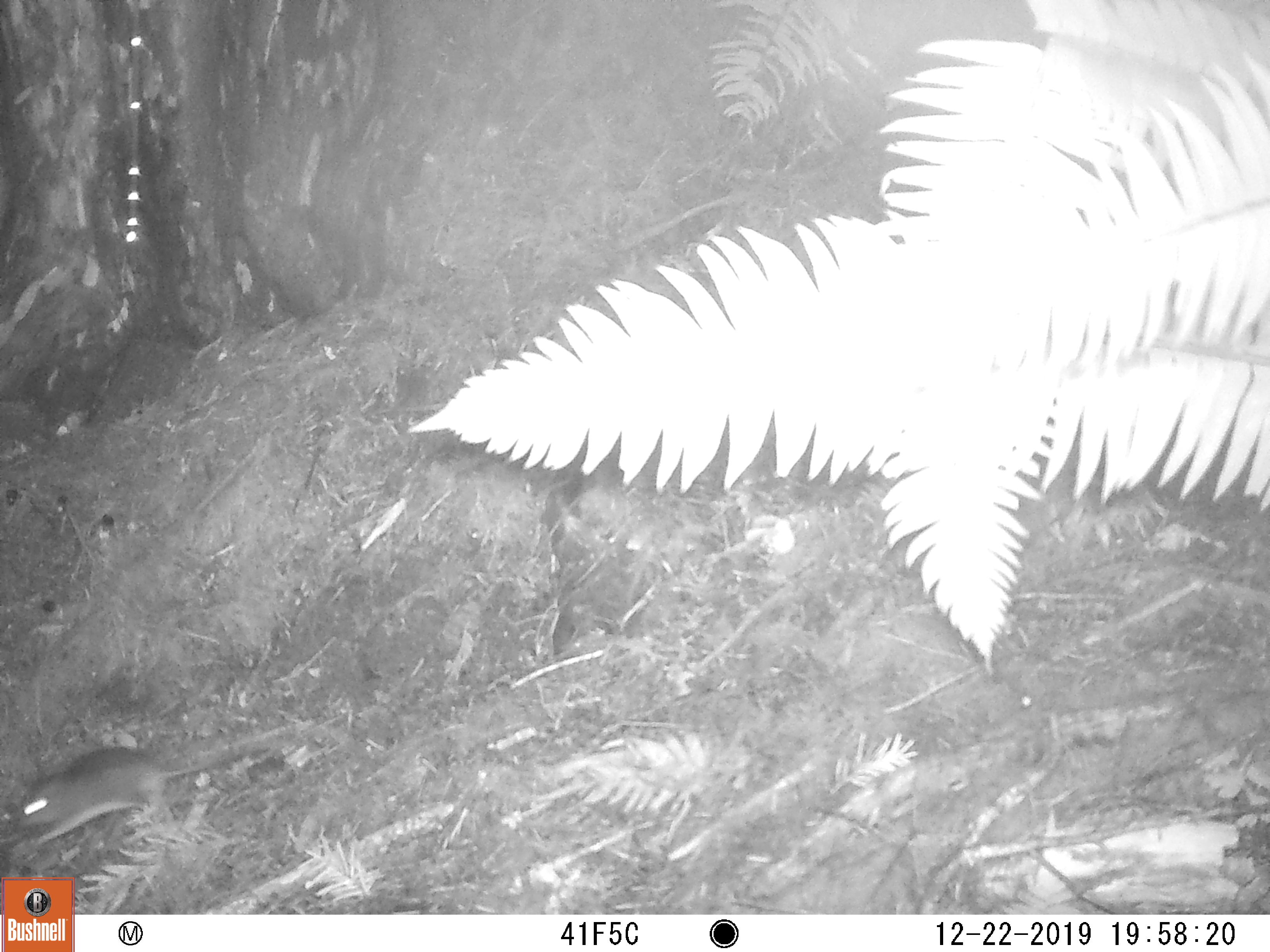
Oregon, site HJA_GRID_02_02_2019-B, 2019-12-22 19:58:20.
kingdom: Animalia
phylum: Chordata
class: Mammalia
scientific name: Mammalia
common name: small mammal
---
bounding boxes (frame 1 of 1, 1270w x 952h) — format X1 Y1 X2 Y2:
small mammal: 14 728 283 855